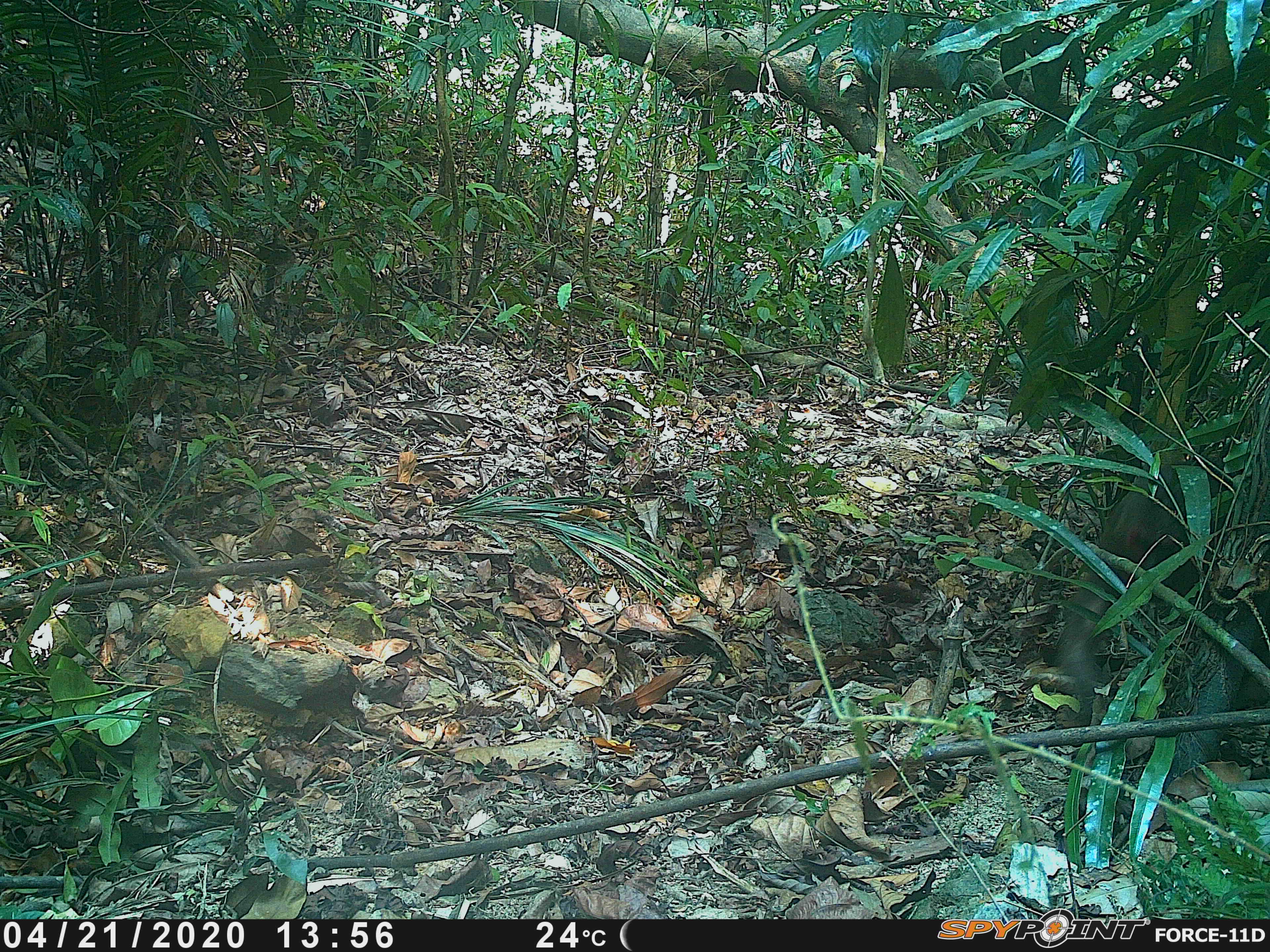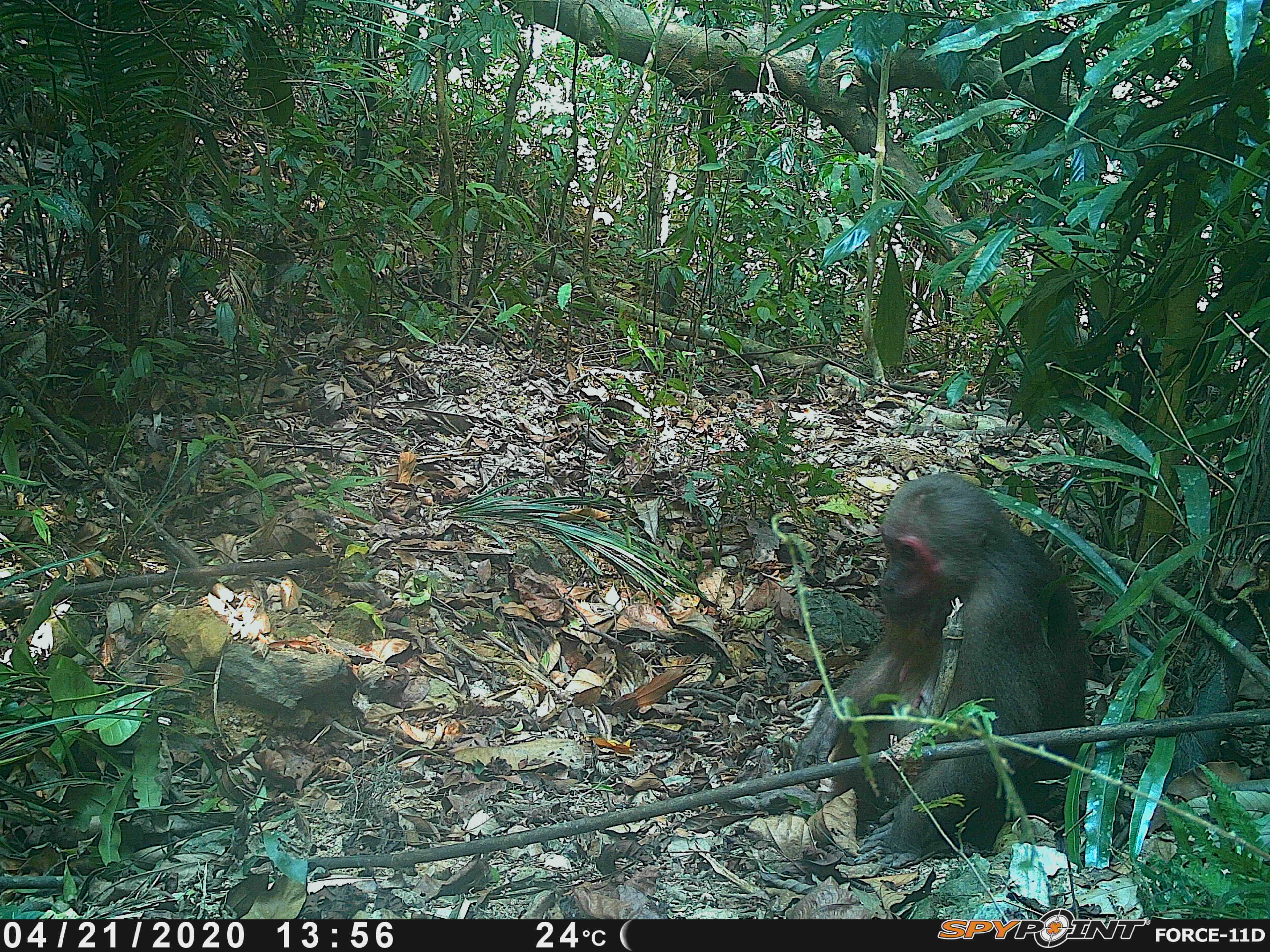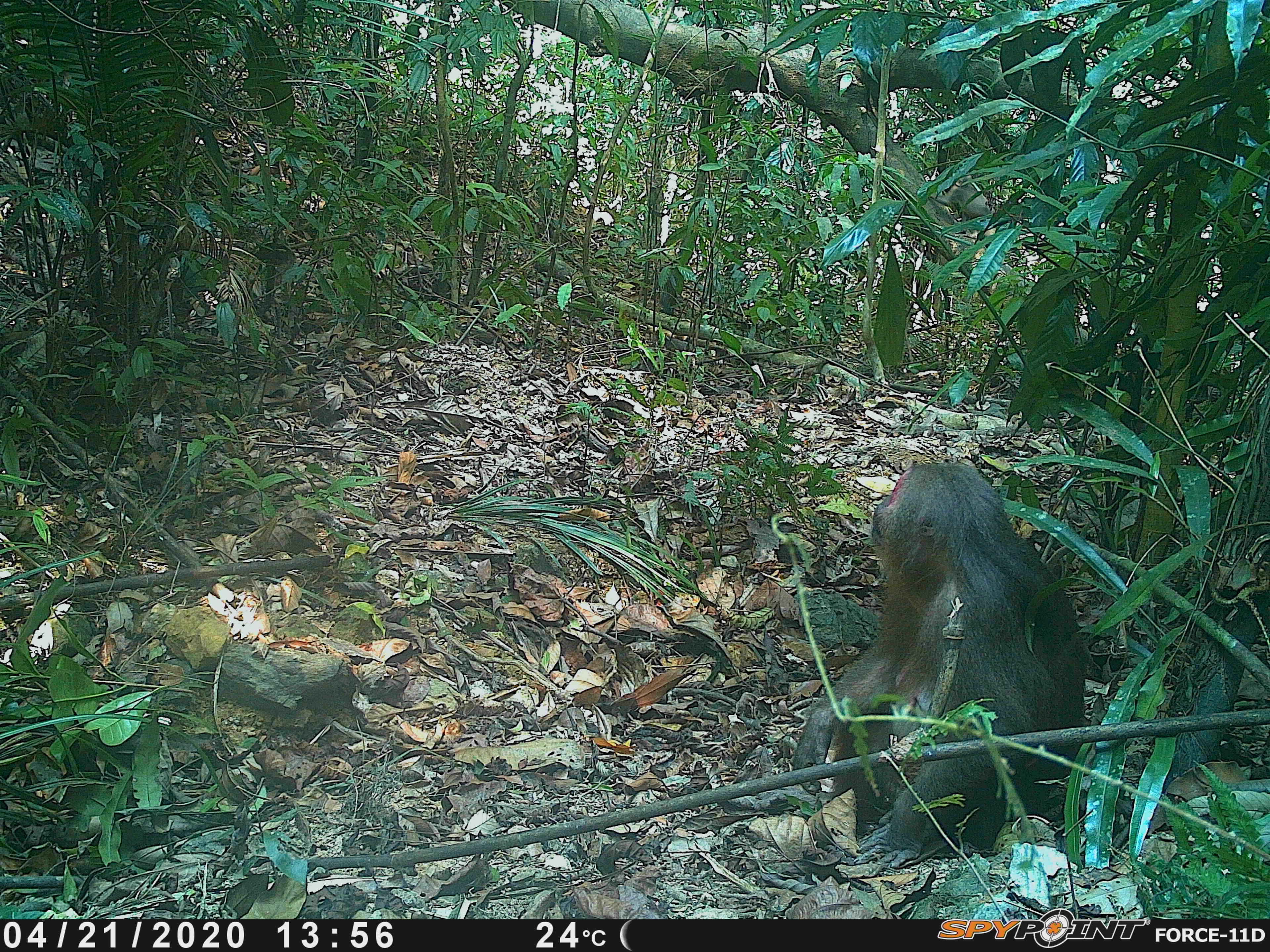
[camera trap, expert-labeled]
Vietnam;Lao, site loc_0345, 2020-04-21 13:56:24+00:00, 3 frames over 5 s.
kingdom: Animalia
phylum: Chordata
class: Mammalia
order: Primates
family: Cercopithecidae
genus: Macaca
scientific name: Macaca arctoides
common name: stump-tailed macaque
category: stump tailed macaque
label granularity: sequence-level